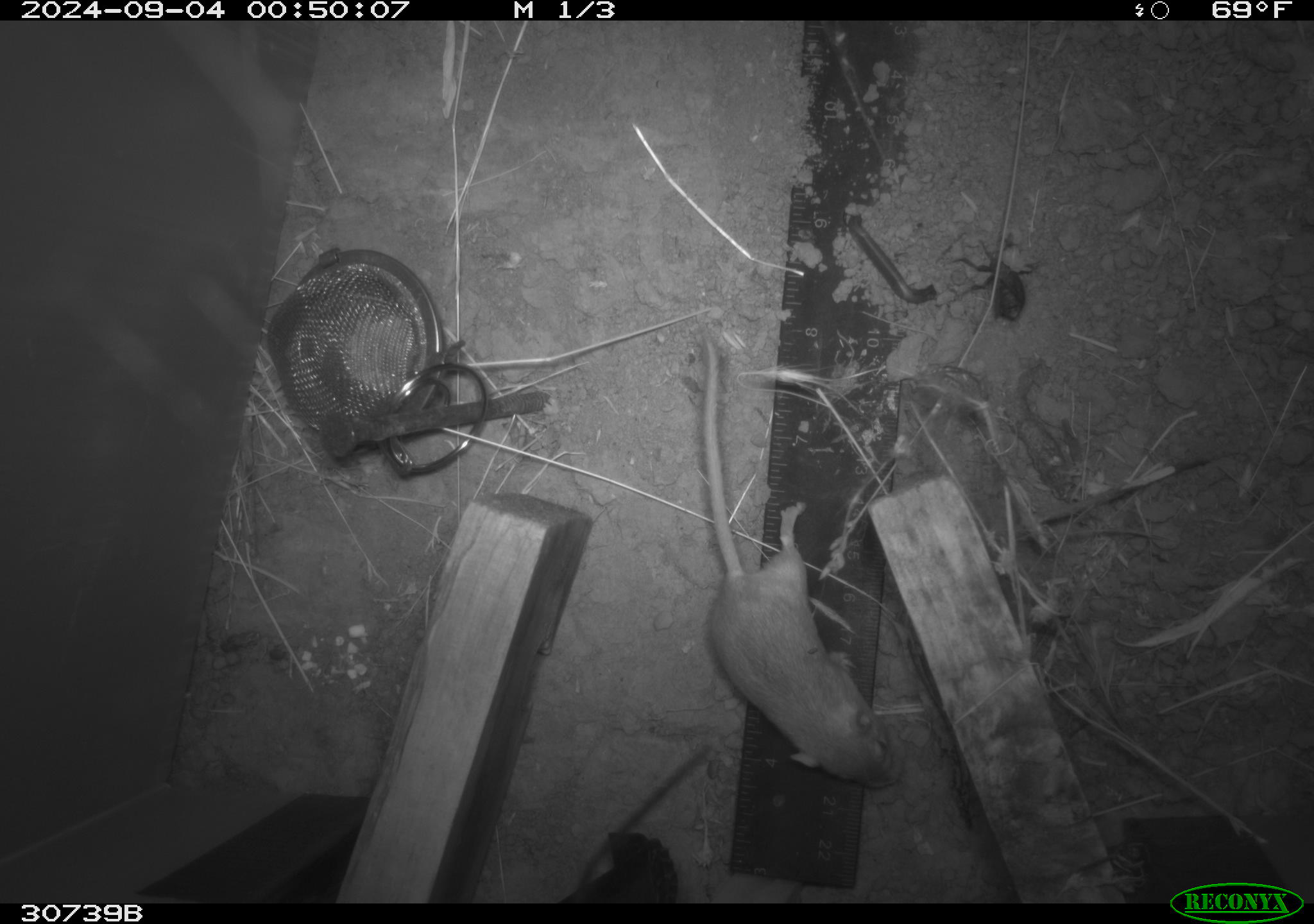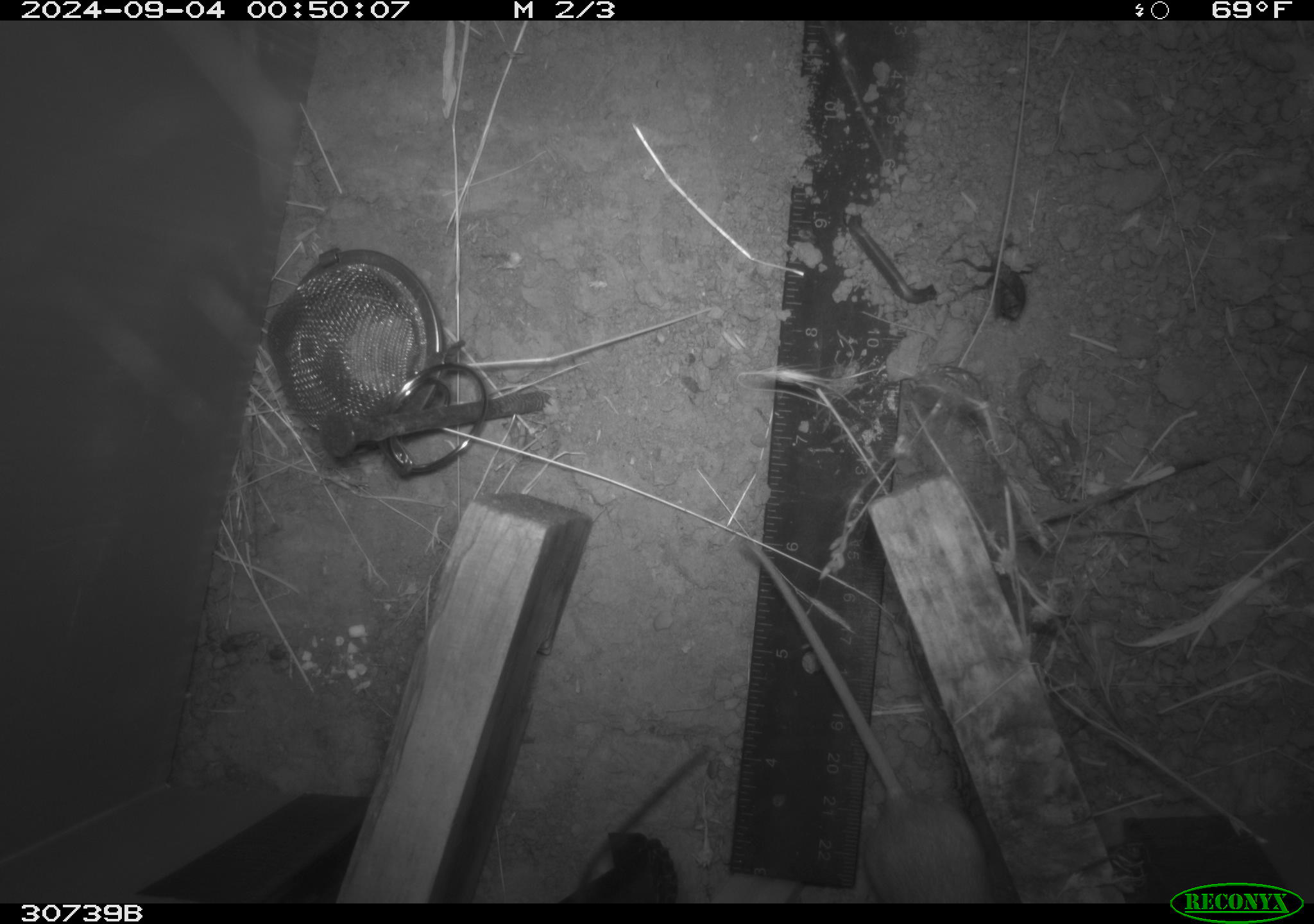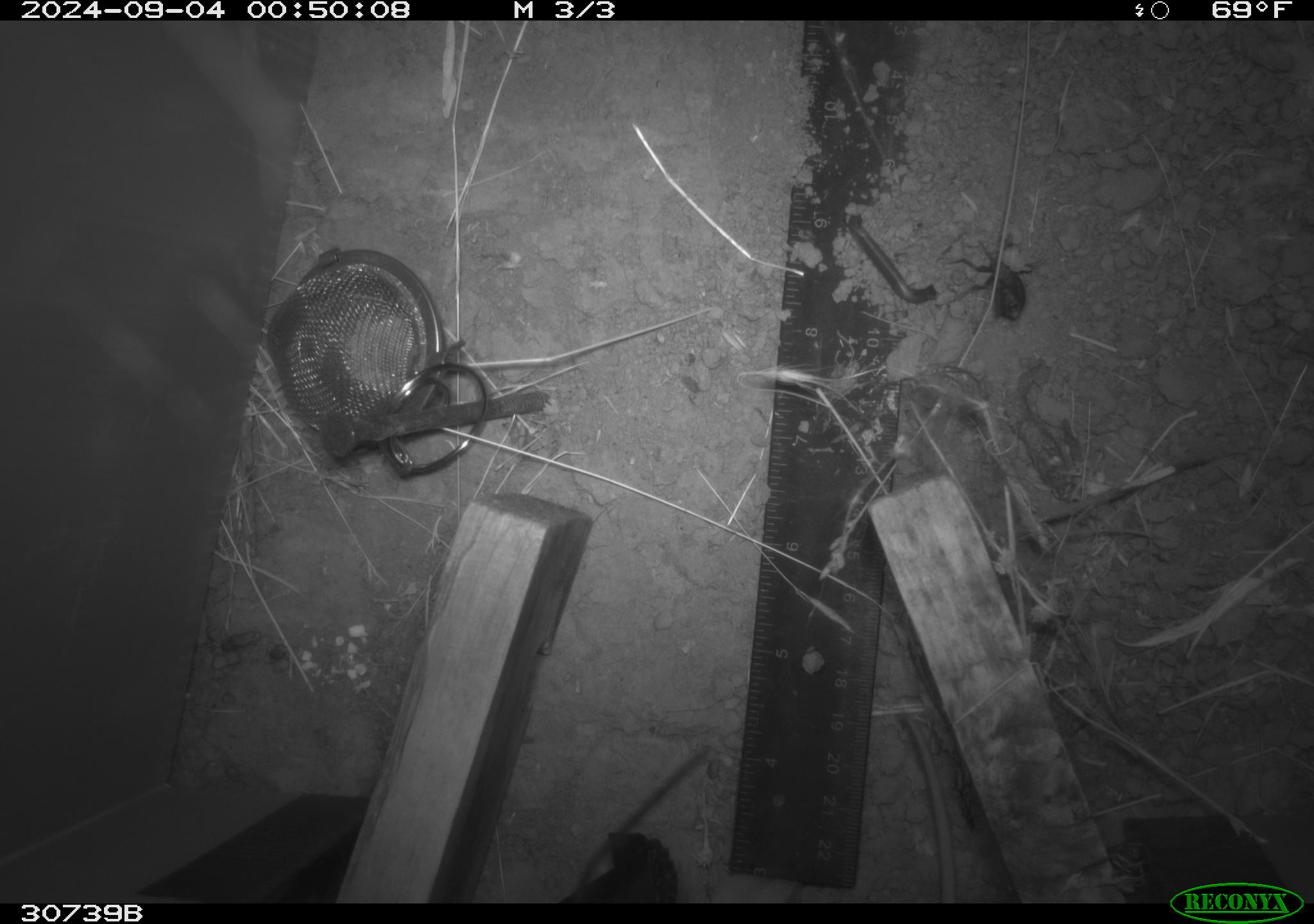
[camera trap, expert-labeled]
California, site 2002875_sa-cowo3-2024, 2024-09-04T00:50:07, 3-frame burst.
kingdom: Animalia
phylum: Chordata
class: Mammalia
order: Rodentia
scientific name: Rodentia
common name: mouse species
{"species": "mouse species (Rodentia)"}